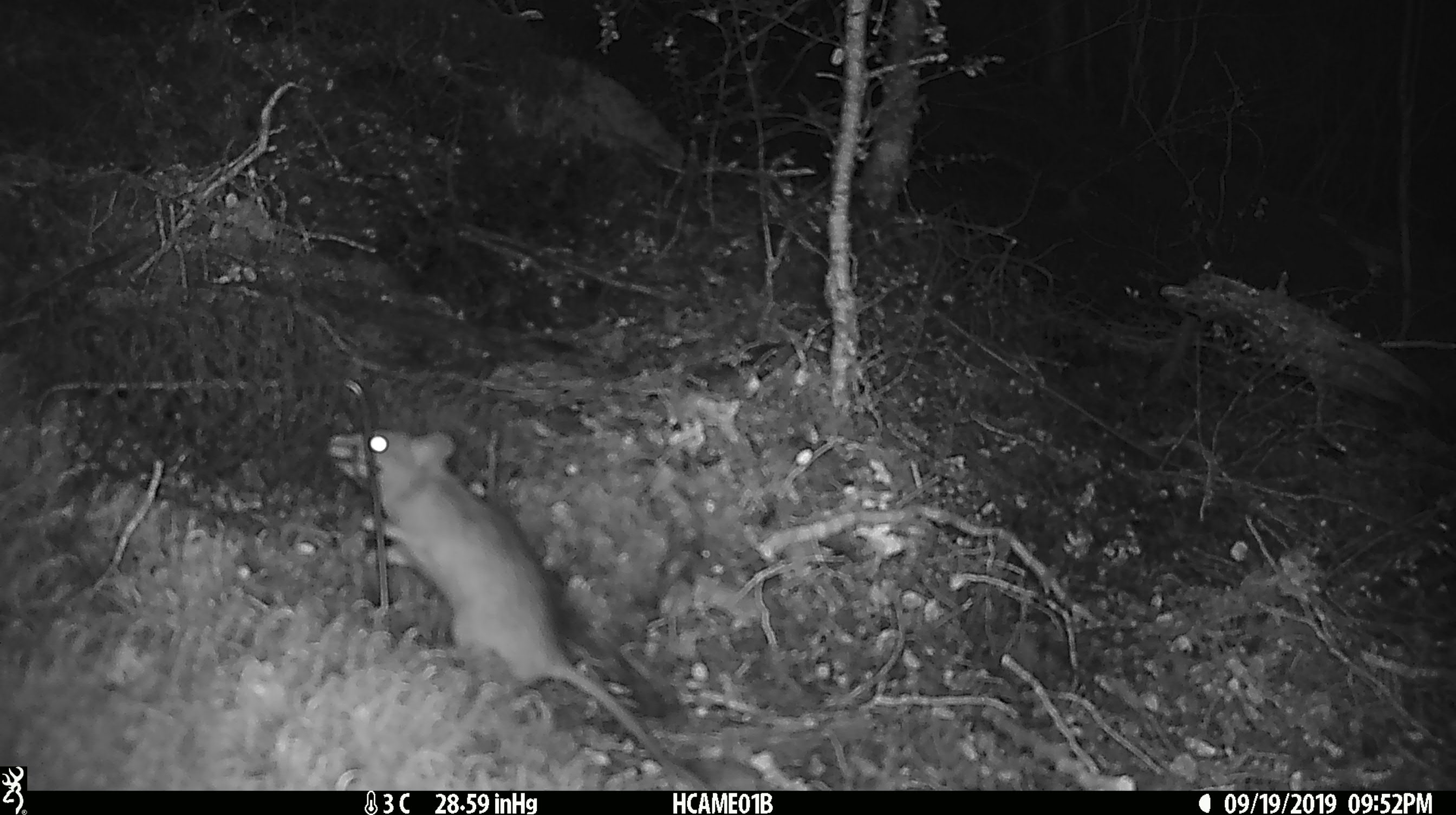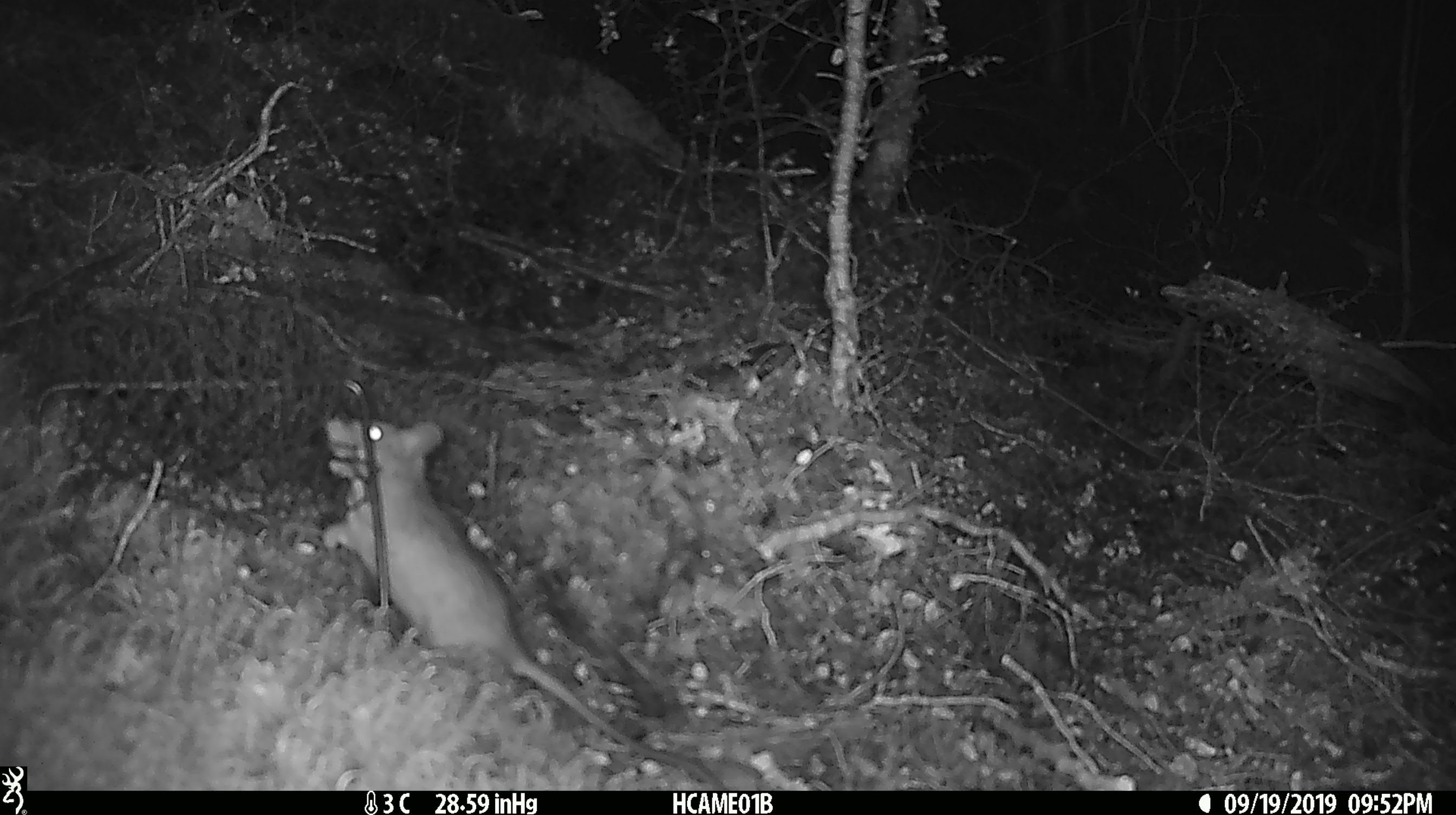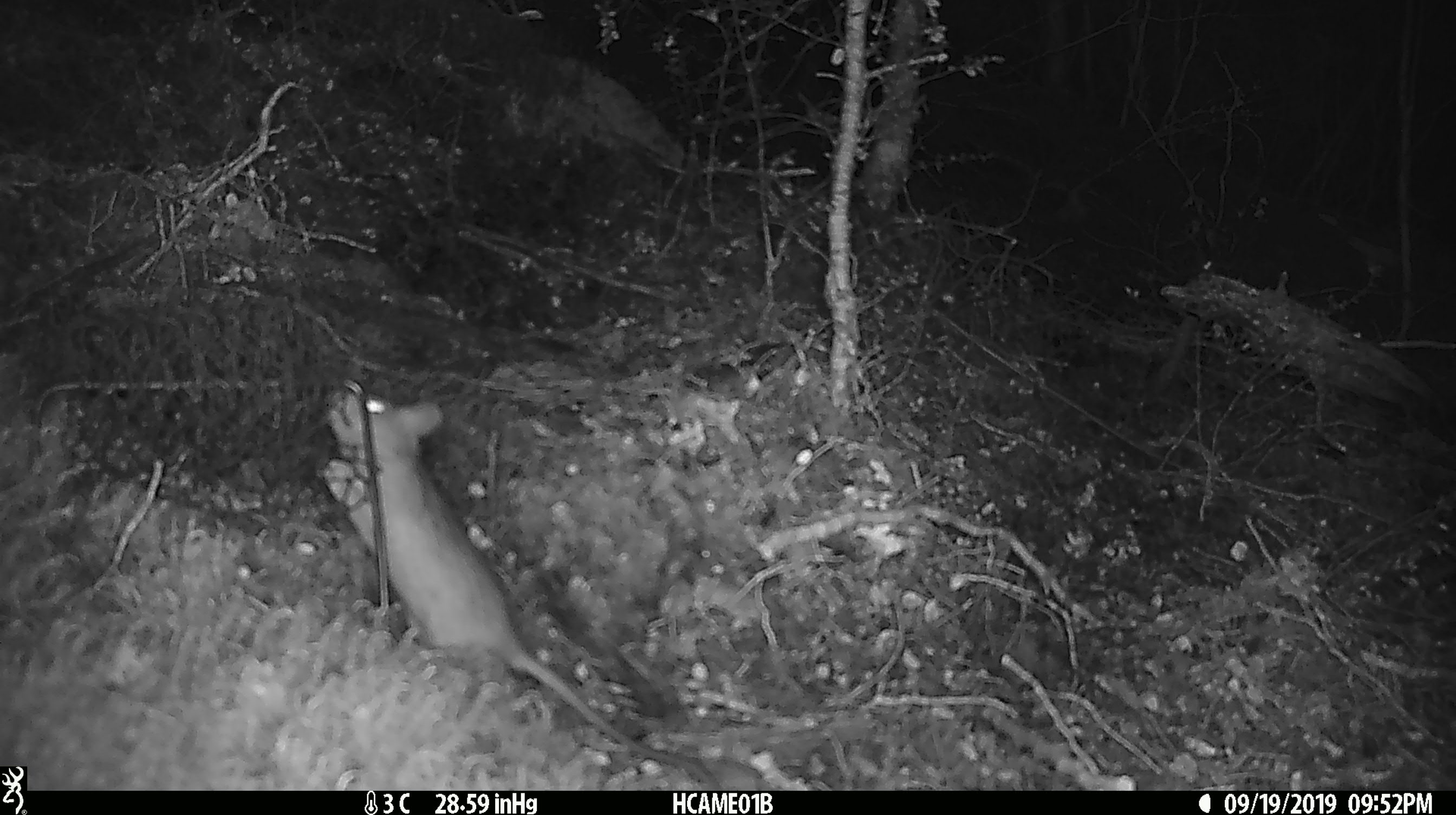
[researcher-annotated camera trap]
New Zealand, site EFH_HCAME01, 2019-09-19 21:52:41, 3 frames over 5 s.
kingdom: Animalia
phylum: Chordata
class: Mammalia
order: Rodentia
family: Muridae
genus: Rattus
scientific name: Rattus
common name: rat